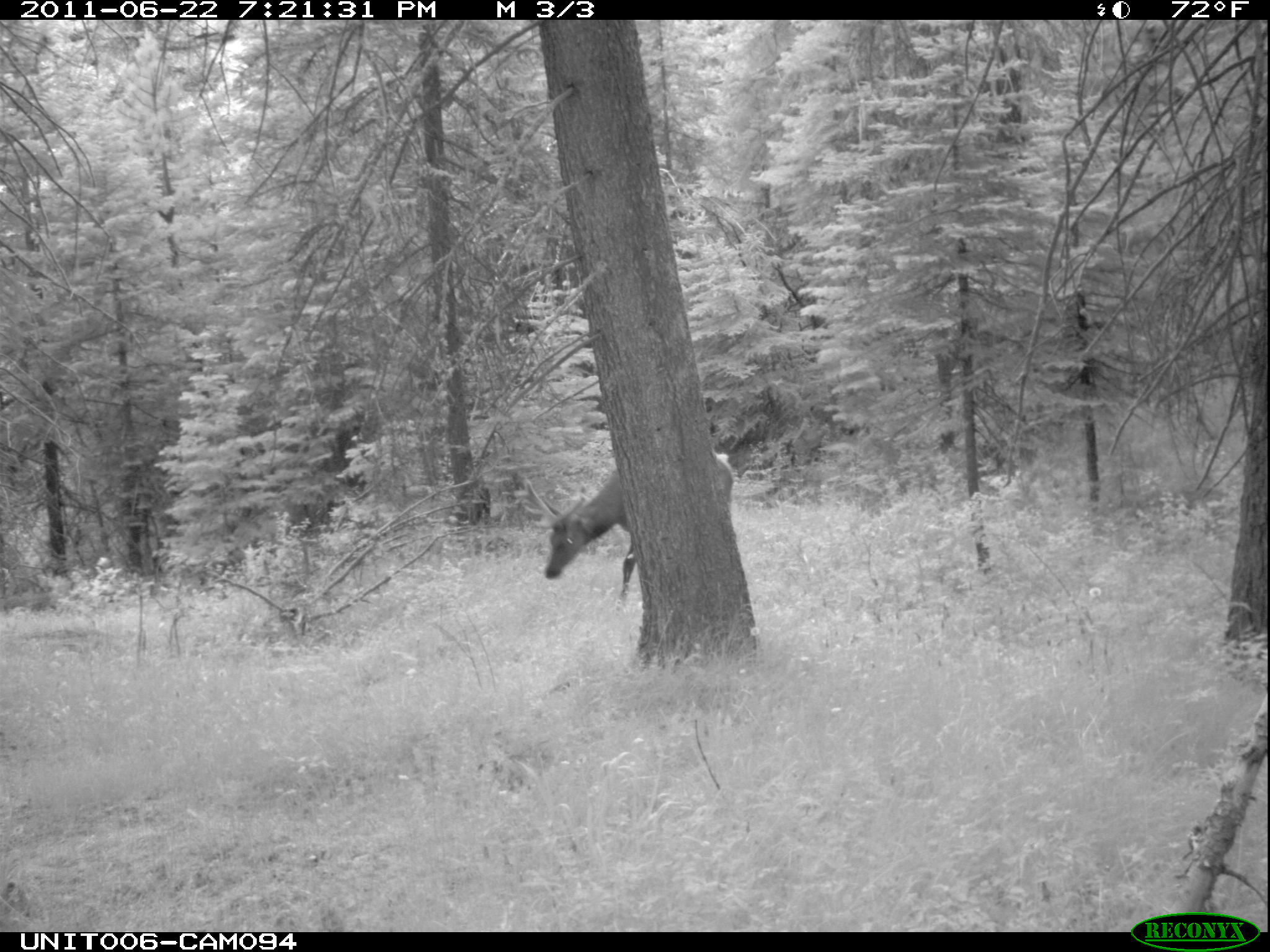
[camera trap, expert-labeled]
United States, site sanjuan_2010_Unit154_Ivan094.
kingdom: Animalia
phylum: Chordata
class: Mammalia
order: Artiodactyla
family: Cervidae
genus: Cervus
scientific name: Cervus elaphus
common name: red deer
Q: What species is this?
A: Cervus elaphus (red deer).